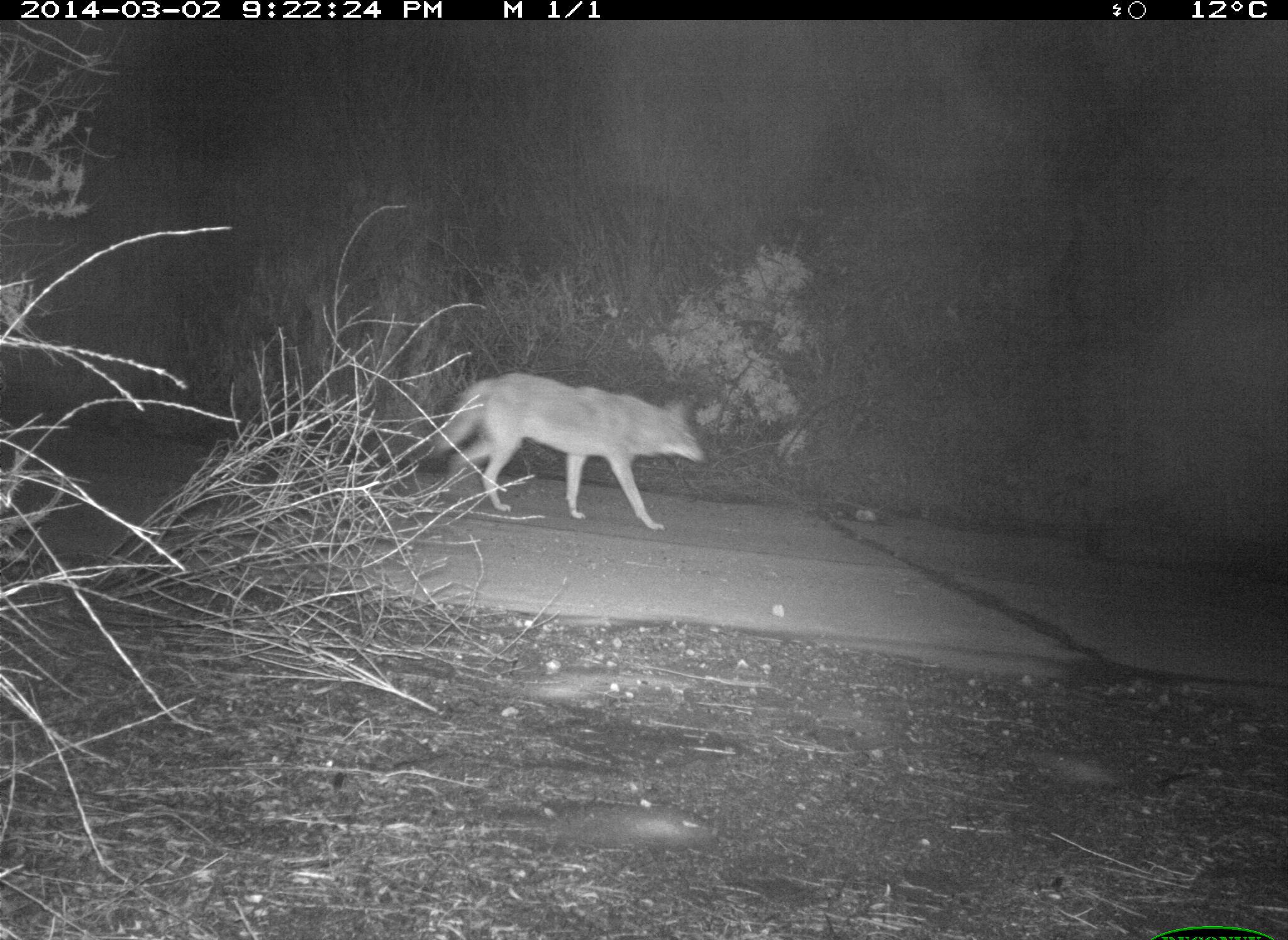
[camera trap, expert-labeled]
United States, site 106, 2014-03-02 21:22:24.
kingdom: Animalia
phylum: Chordata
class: Mammalia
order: Carnivora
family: Canidae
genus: Canis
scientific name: Canis latrans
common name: coyote